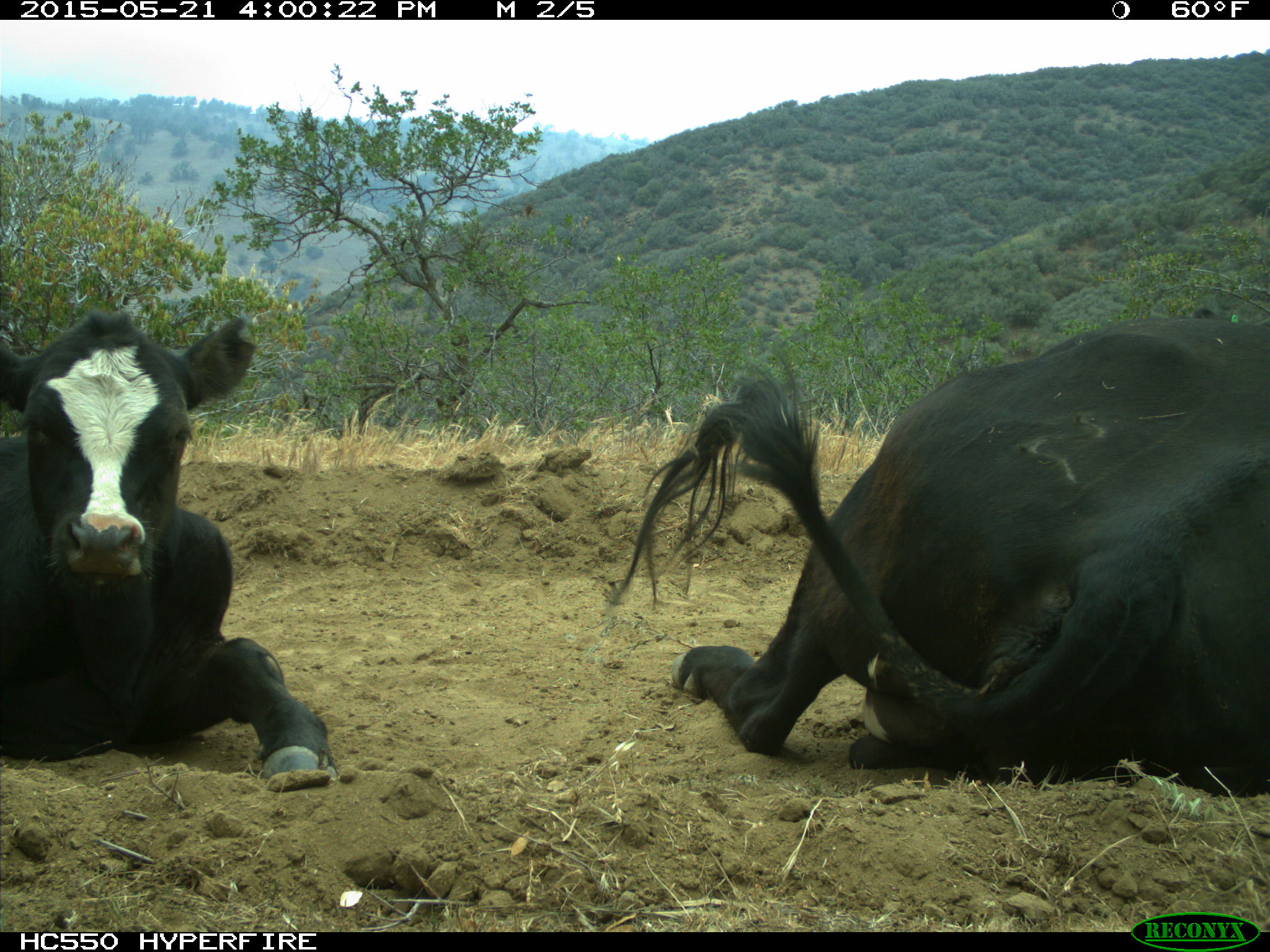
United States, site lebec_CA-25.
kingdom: Animalia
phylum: Chordata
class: Mammalia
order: Artiodactyla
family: Bovidae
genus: Bos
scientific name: Bos taurus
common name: domestic cow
Bos taurus (domestic cow).